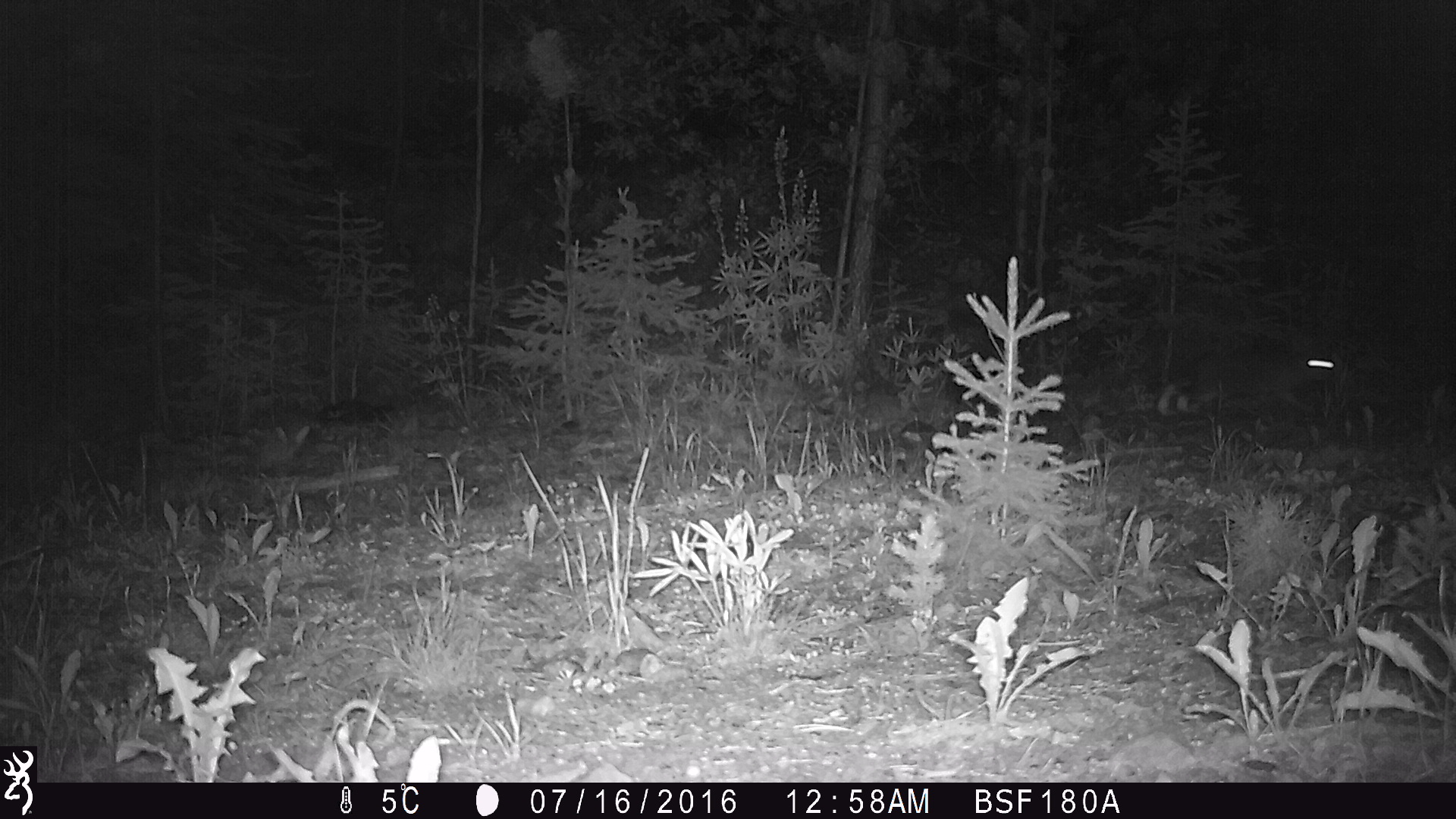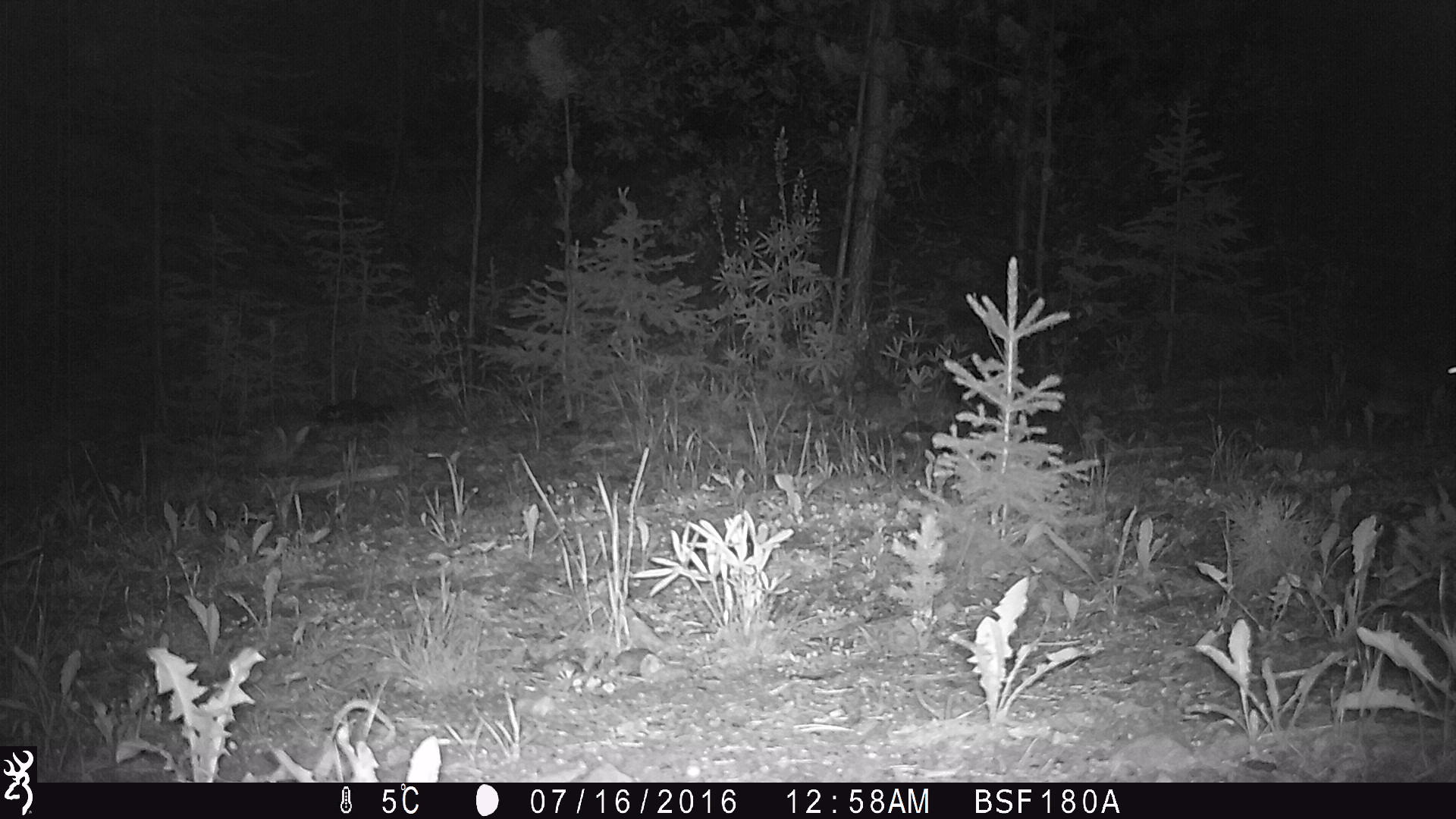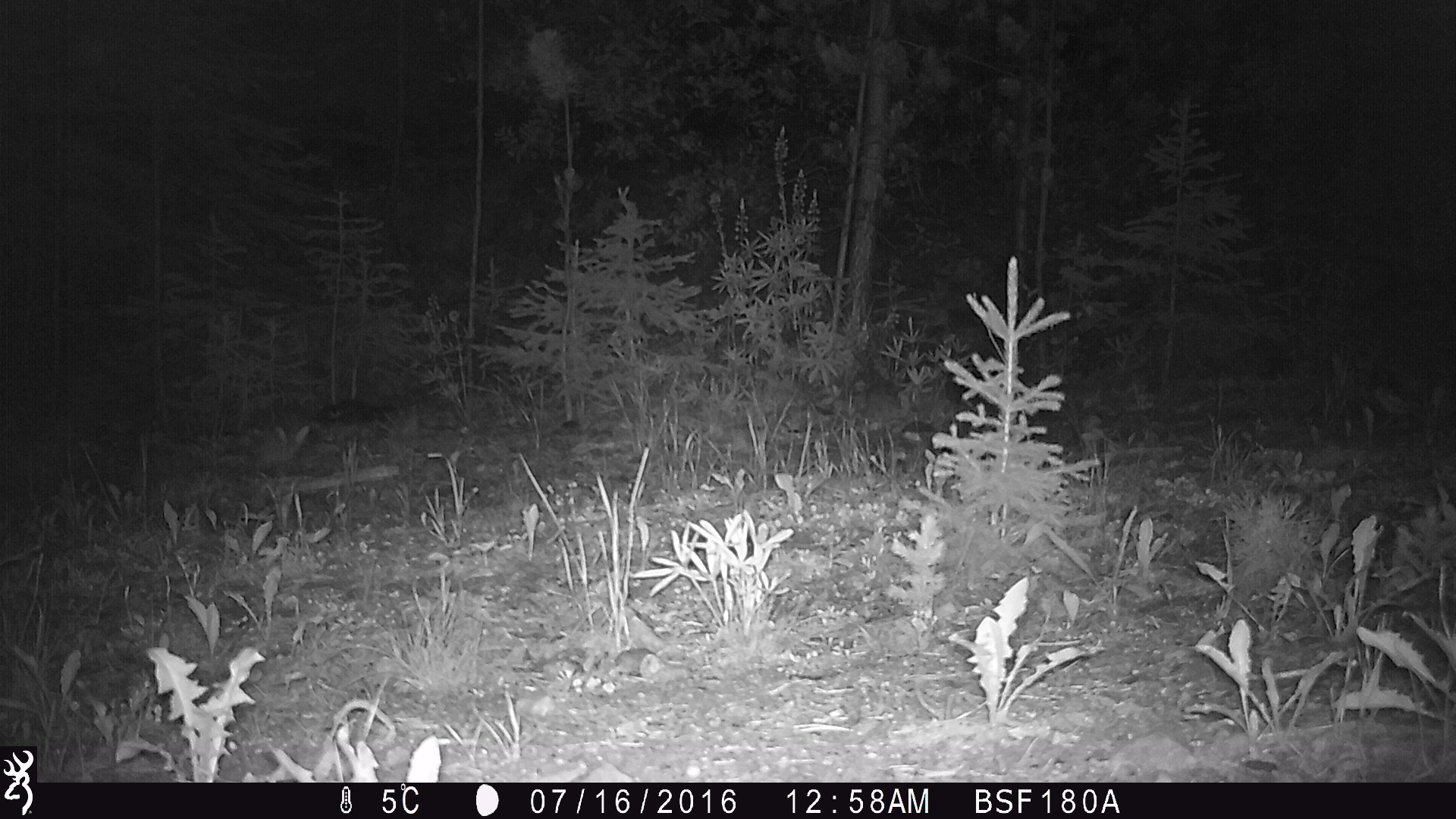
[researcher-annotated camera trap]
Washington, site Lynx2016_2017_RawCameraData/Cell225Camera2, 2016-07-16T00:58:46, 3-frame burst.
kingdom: Animalia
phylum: Chordata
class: Mammalia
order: Lagomorpha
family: Leporidae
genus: Lepus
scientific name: Lepus americanus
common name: snowshoe hare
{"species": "Lepus americanus (snowshoe hare)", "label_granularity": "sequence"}